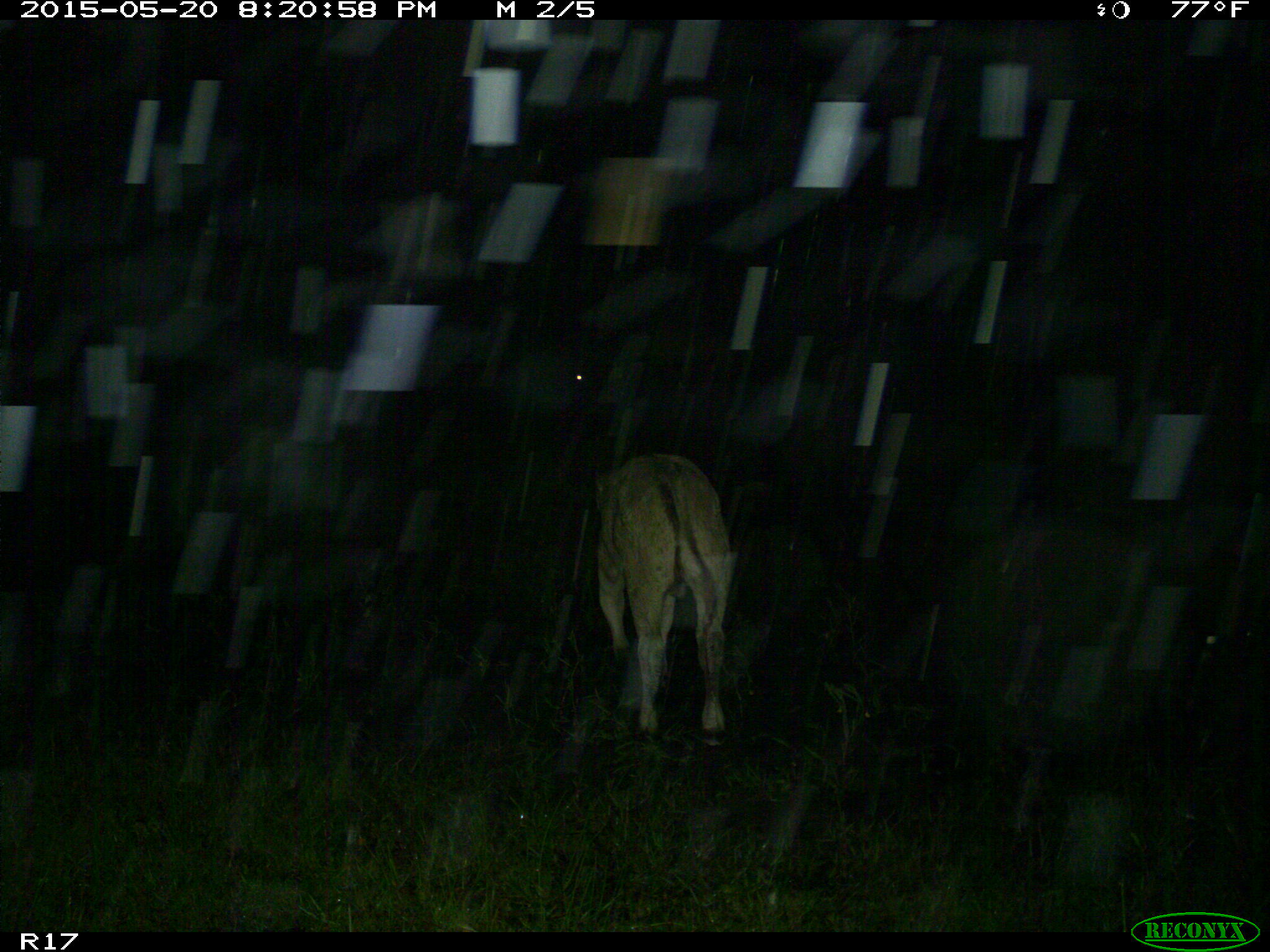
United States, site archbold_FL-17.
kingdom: Animalia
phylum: Chordata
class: Mammalia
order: Artiodactyla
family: Bovidae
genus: Bos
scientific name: Bos taurus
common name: domestic cow